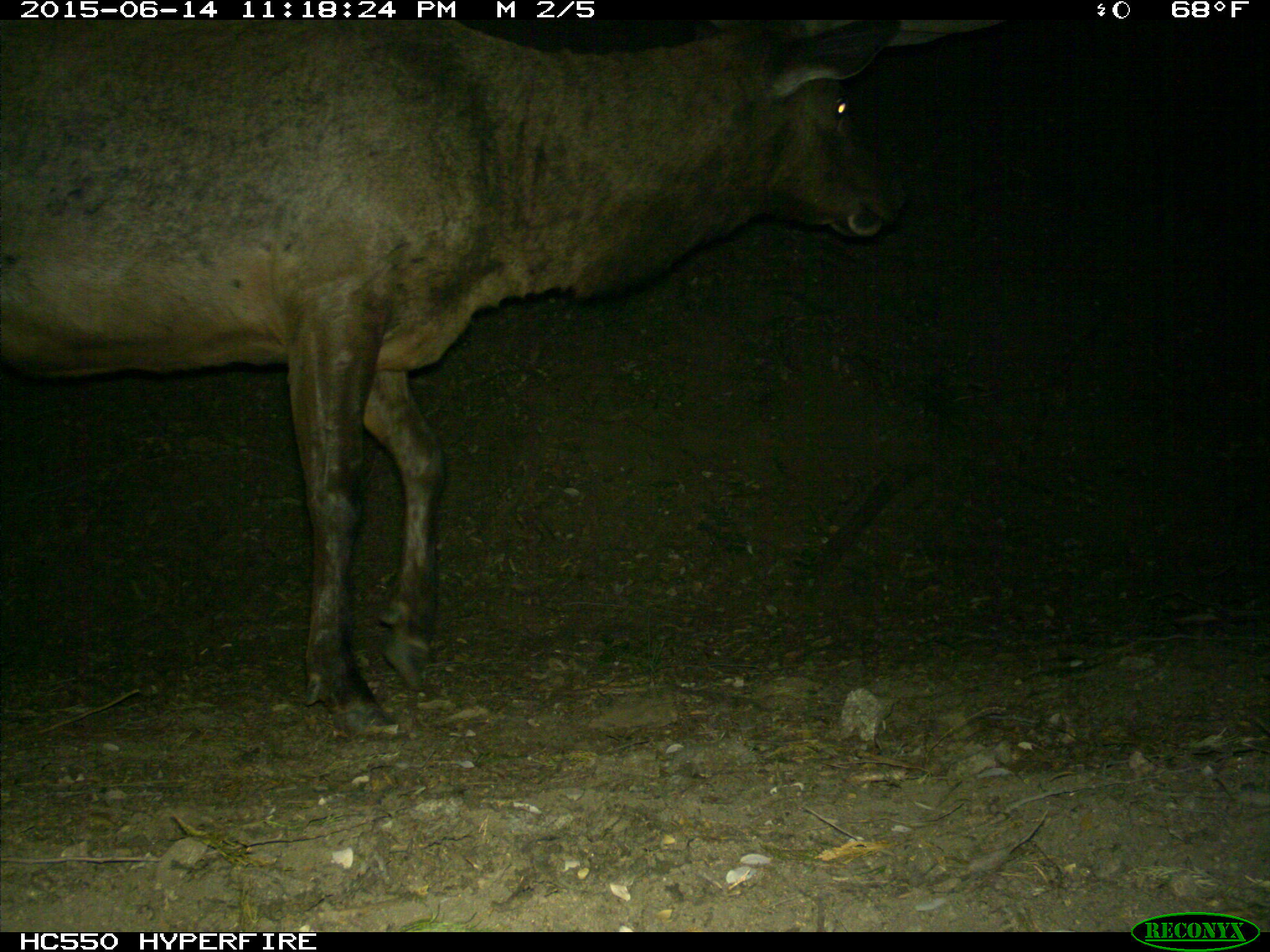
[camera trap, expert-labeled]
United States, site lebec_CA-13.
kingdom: Animalia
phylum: Chordata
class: Mammalia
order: Artiodactyla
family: Cervidae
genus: Cervus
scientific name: Cervus canadensis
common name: elk